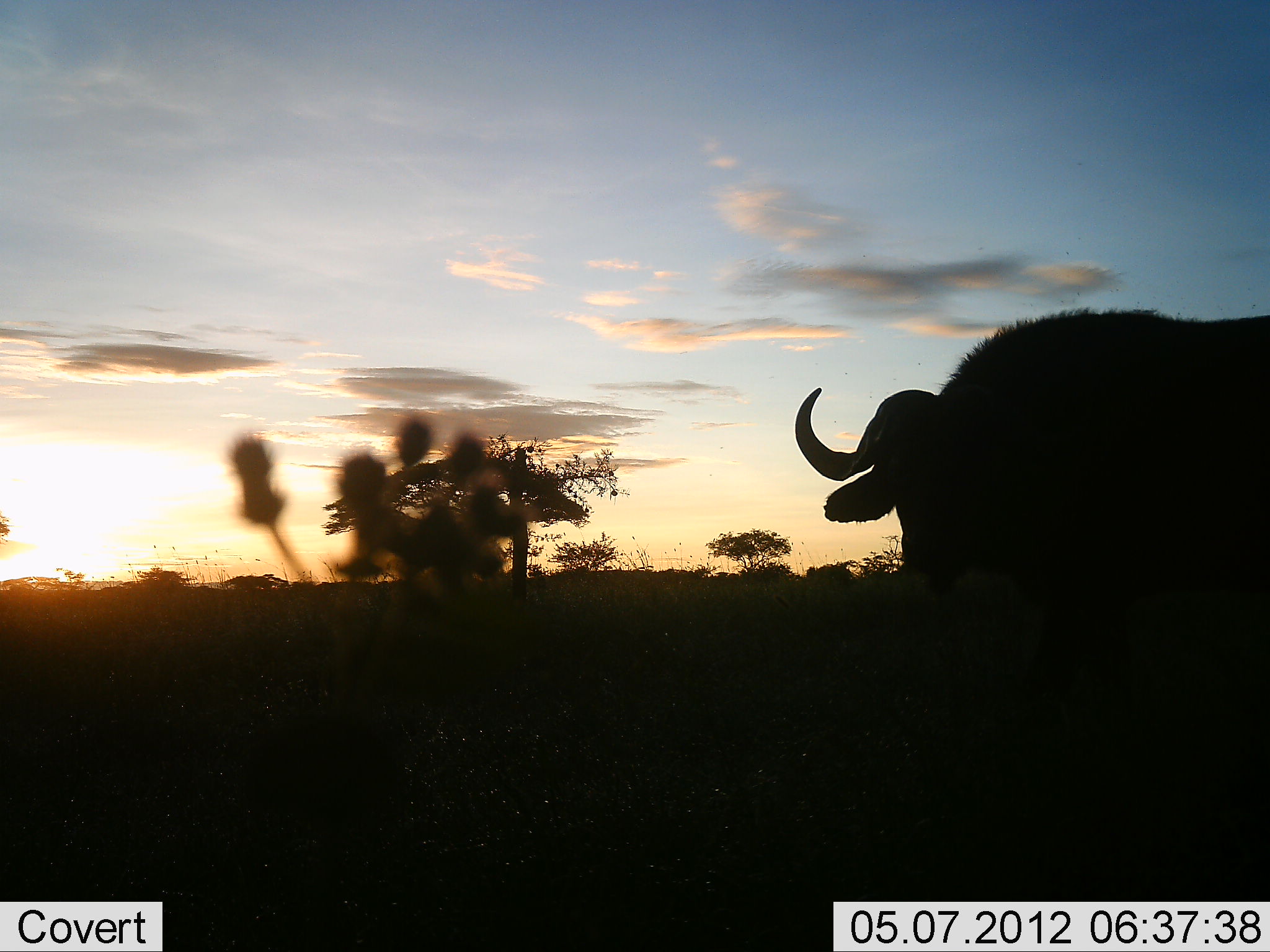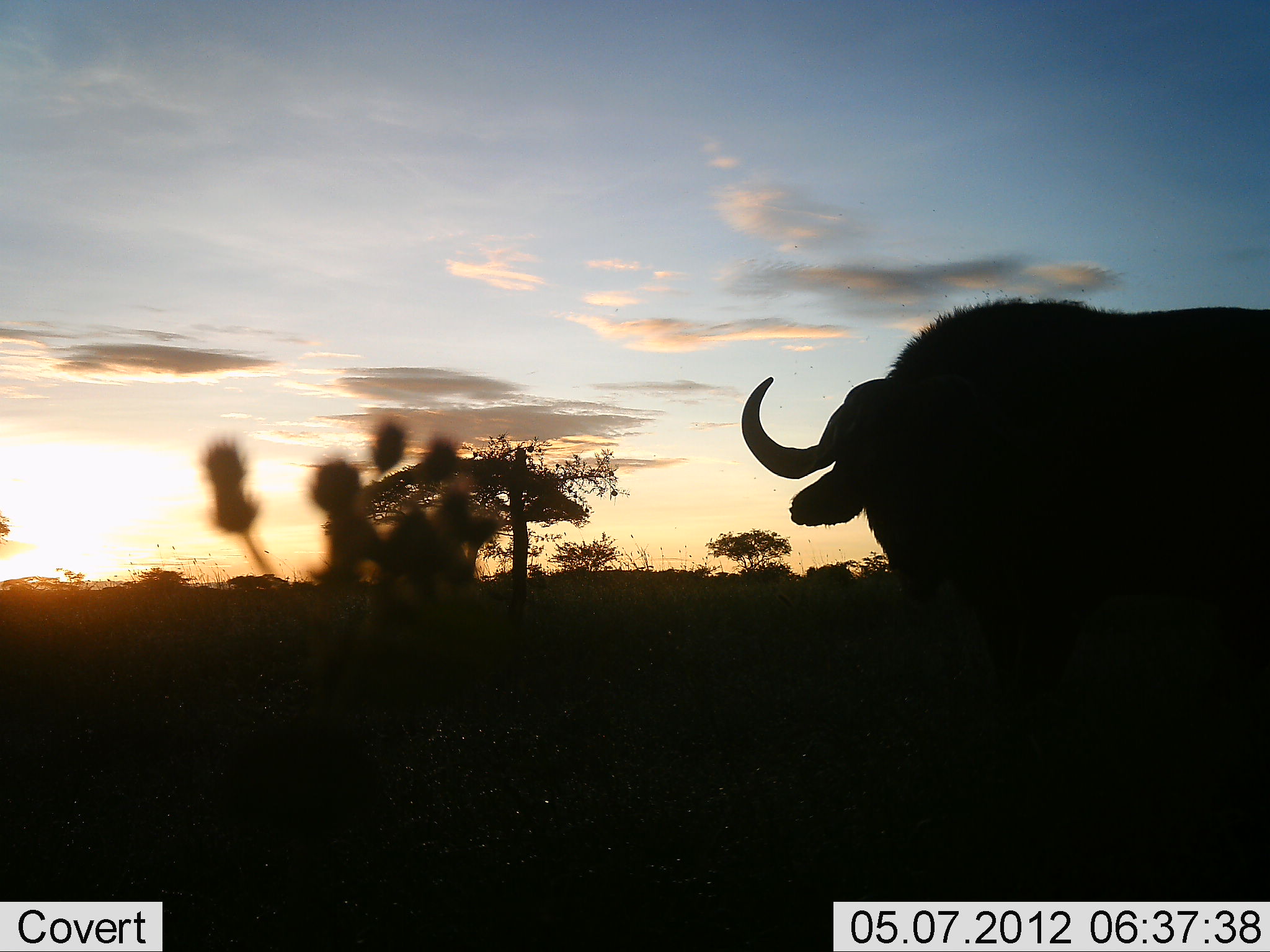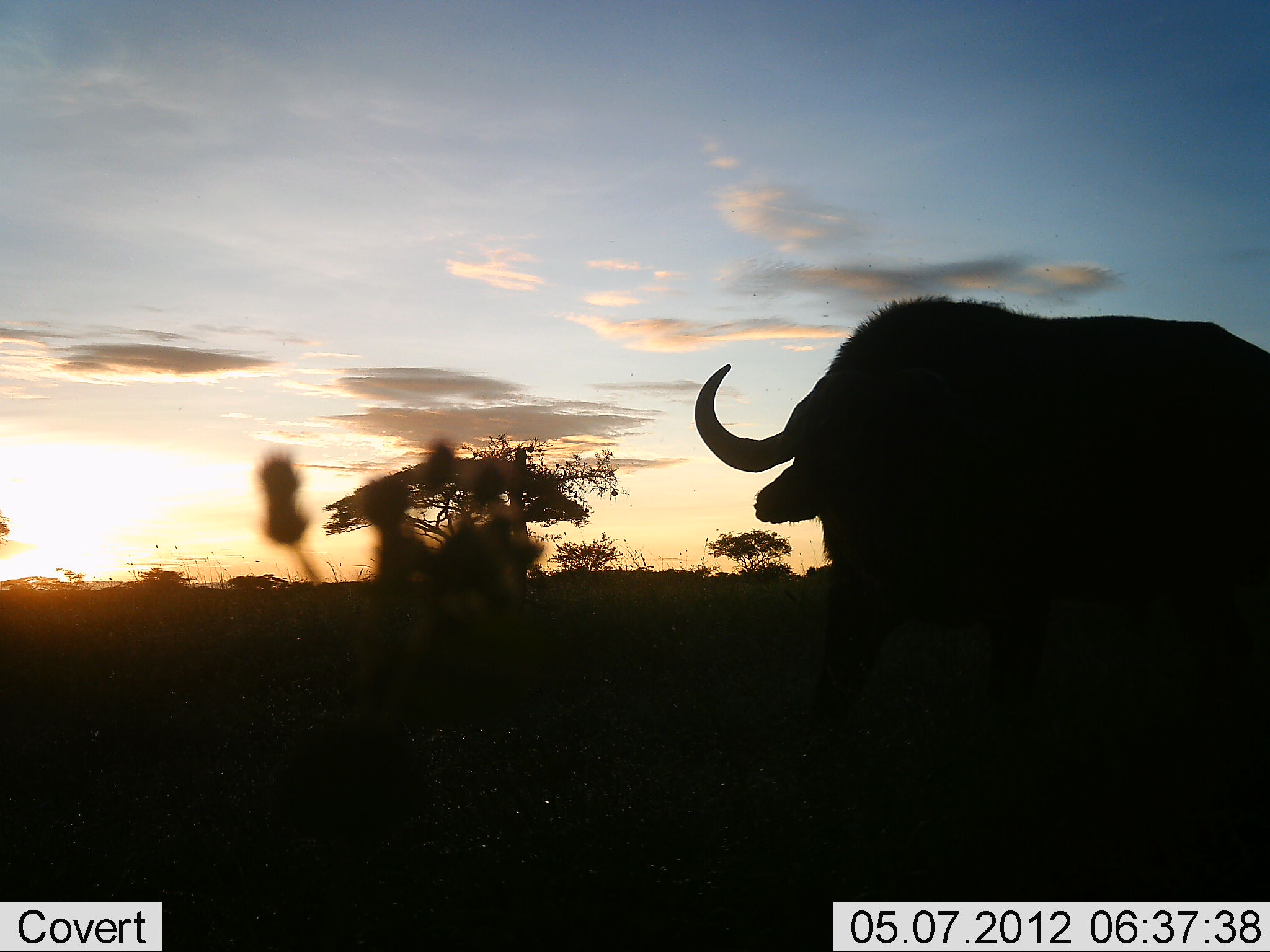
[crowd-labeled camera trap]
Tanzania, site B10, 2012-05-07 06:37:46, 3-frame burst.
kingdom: Animalia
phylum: Chordata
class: Mammalia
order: Artiodactyla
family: Bovidae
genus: Syncerus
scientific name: Syncerus caffer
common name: cape buffalo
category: buffalo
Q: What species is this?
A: Buffalo (cape buffalo) (Syncerus caffer).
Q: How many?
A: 1.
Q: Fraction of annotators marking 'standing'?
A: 47%.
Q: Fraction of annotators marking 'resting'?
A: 0%.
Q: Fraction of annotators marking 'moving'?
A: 53%.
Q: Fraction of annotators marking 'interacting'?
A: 0%.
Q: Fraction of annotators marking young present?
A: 0%.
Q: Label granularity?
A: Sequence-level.